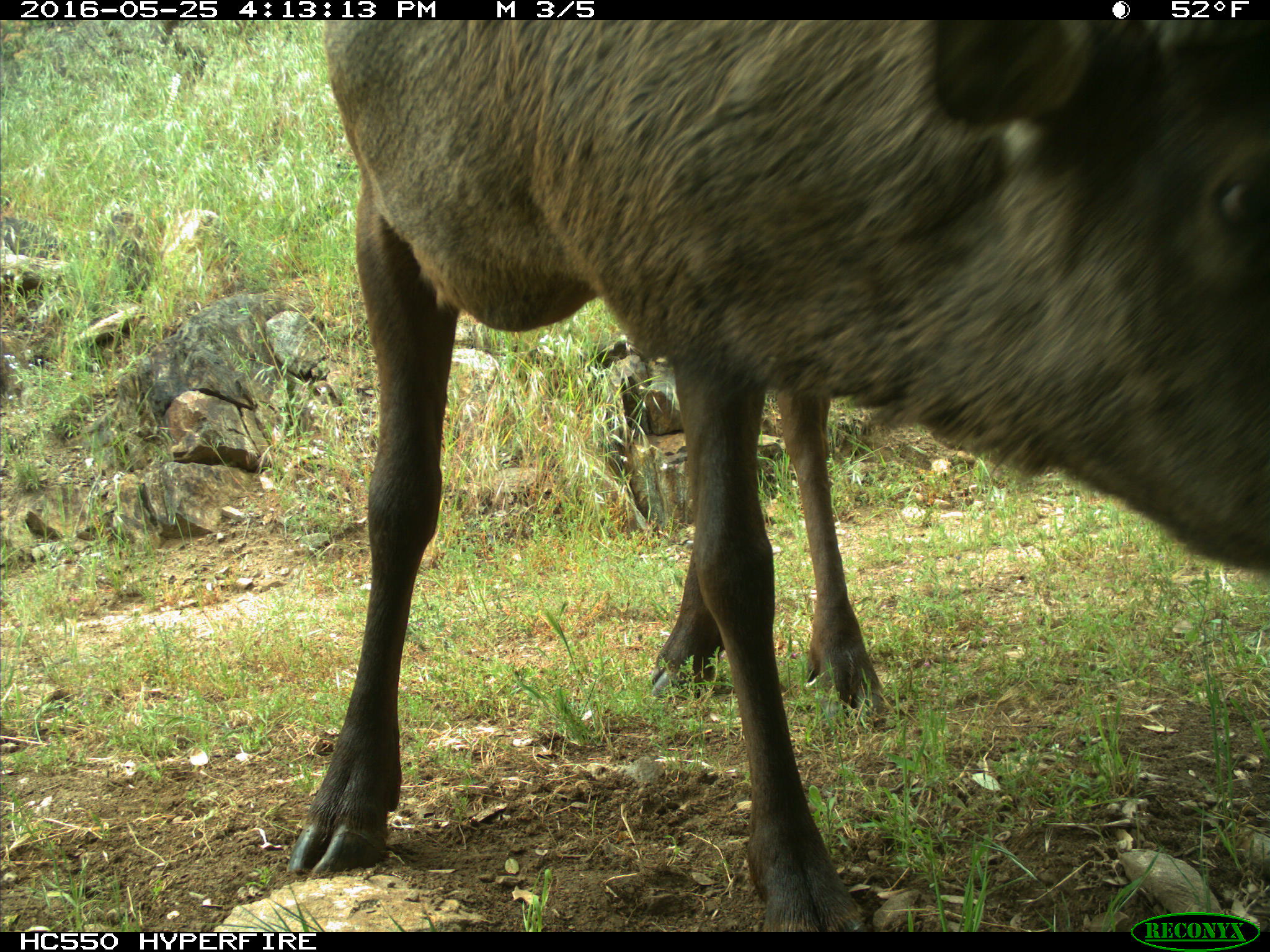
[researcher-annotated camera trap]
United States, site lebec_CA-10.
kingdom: Animalia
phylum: Chordata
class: Mammalia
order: Artiodactyla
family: Cervidae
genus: Cervus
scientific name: Cervus canadensis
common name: elk